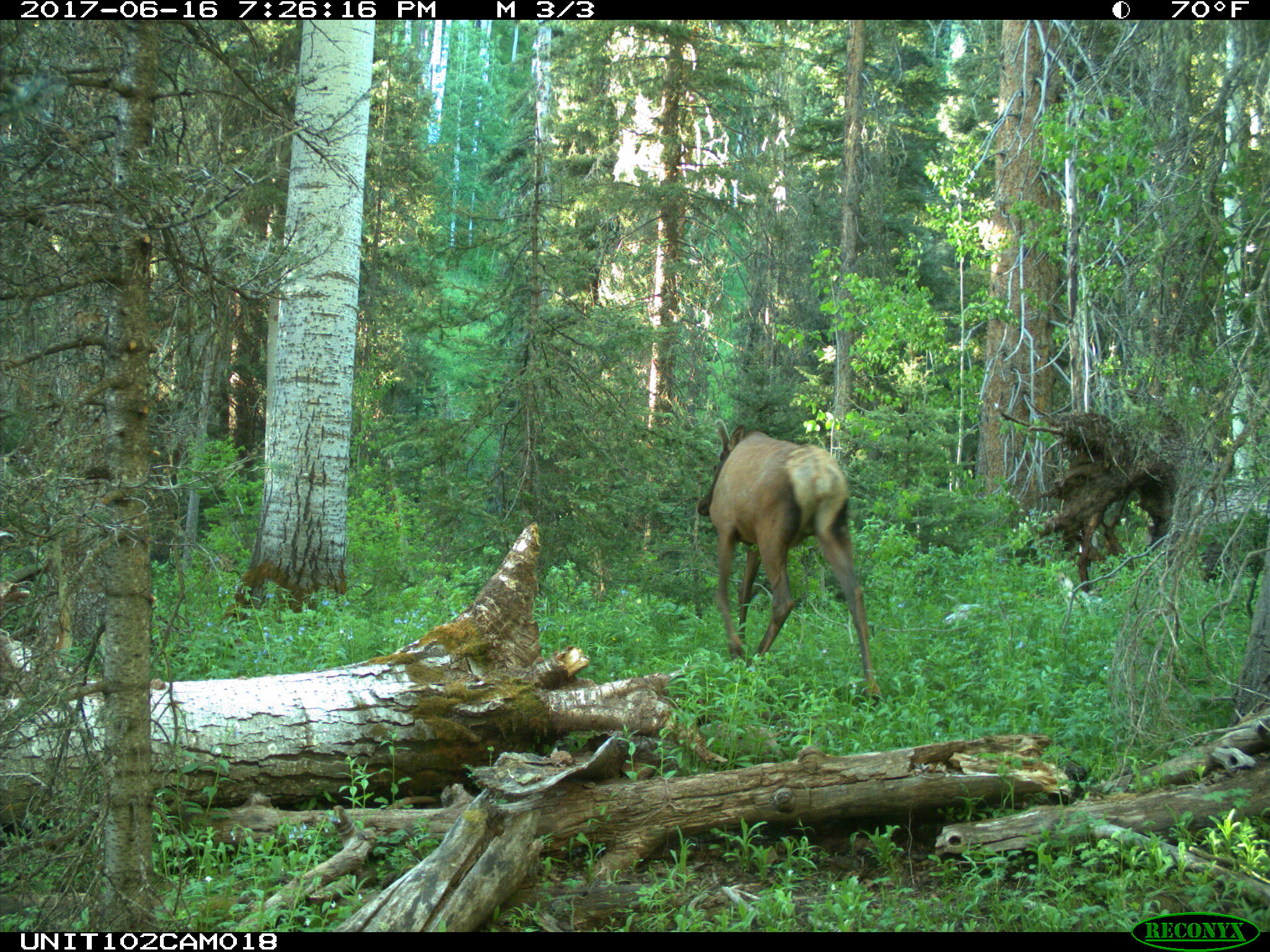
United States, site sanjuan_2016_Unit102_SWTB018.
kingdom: Animalia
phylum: Chordata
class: Mammalia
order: Artiodactyla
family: Cervidae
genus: Cervus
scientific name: Cervus elaphus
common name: red deer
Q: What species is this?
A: Cervus elaphus (red deer).